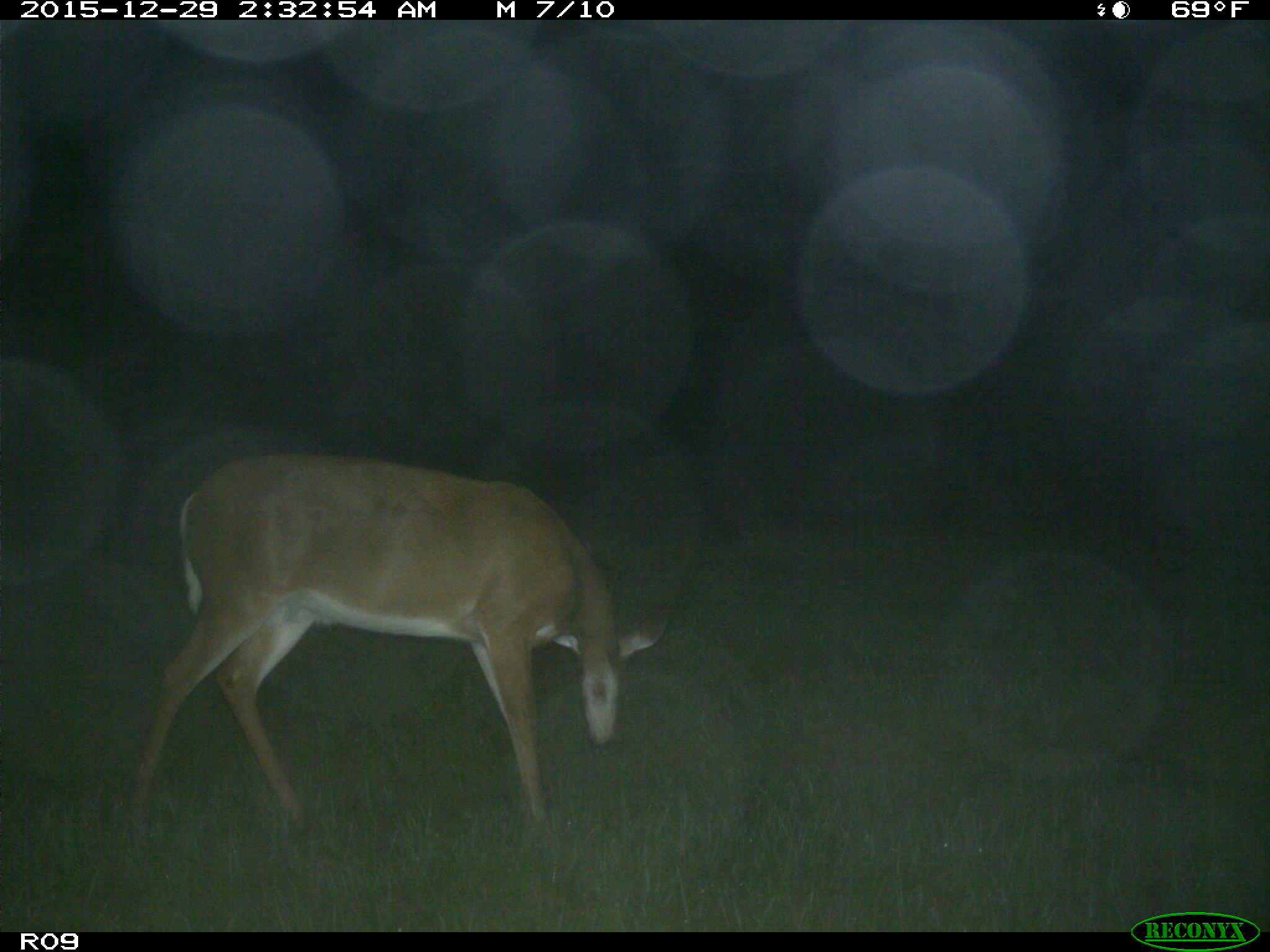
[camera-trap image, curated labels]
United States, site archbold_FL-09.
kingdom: Animalia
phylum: Chordata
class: Mammalia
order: Artiodactyla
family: Cervidae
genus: Odocoileus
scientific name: Odocoileus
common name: deer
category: unidentified deer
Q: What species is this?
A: Unidentified deer (deer) (Odocoileus).